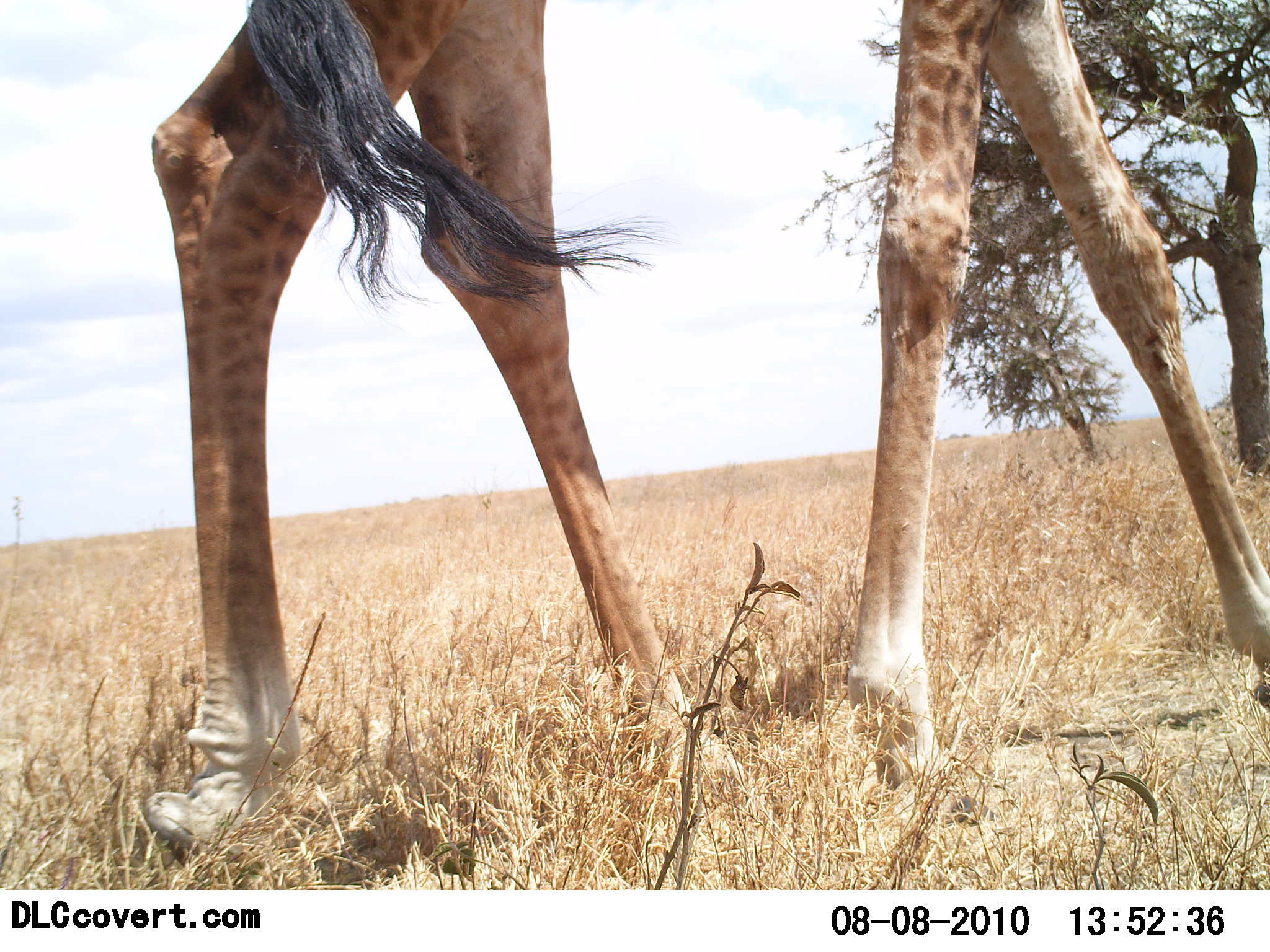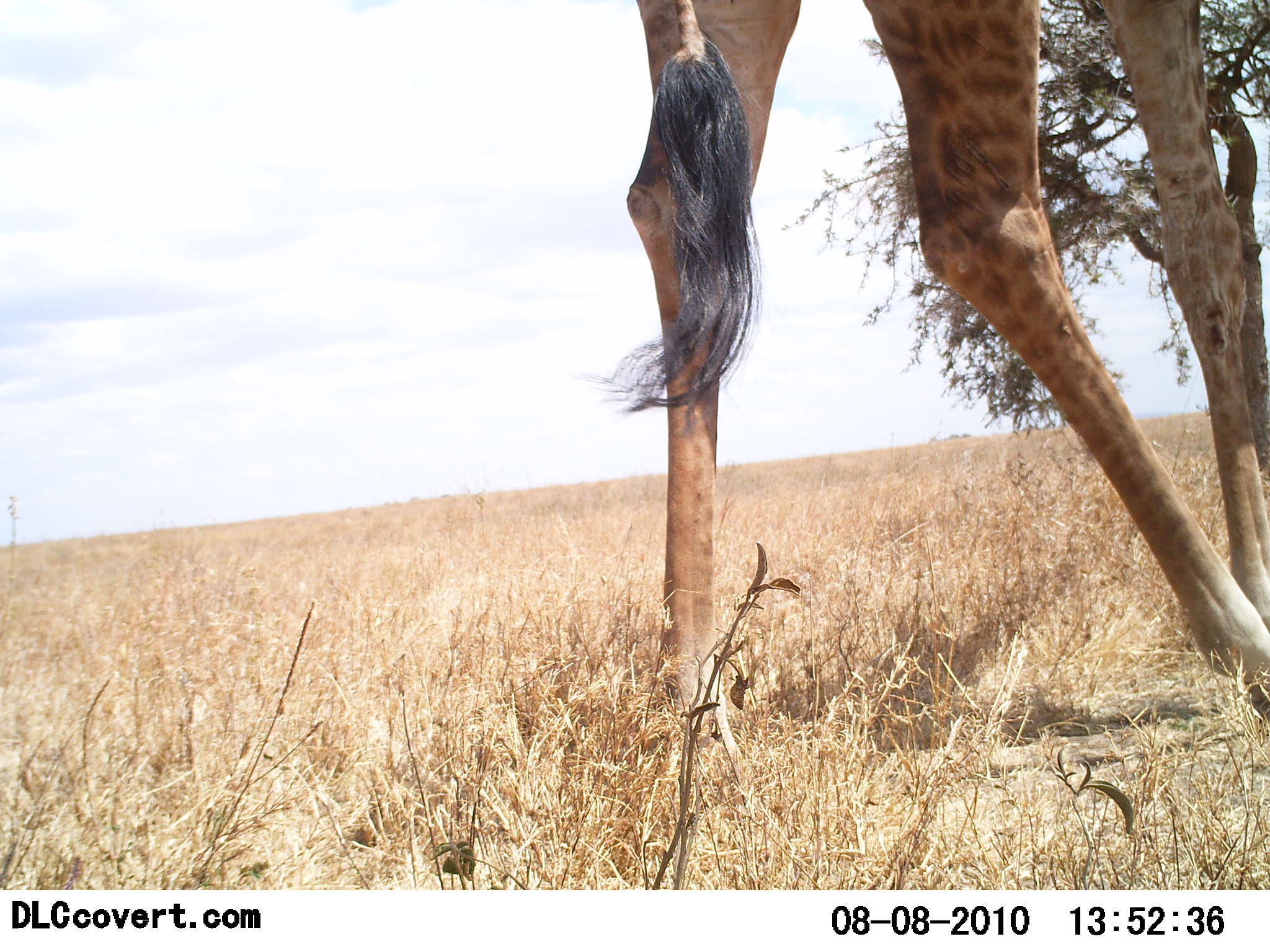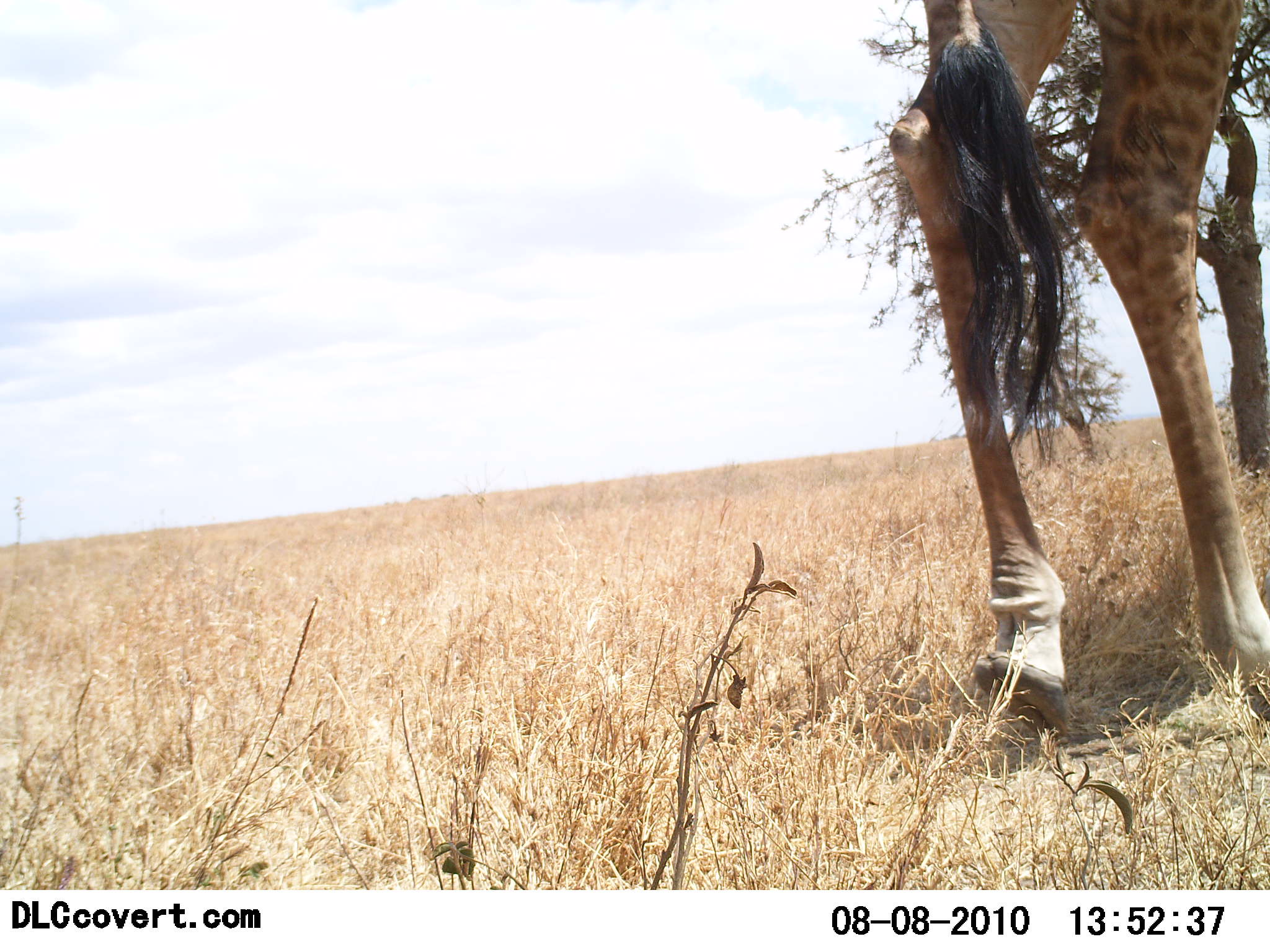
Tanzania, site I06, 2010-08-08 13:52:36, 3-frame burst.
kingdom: Animalia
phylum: Chordata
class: Mammalia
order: Artiodactyla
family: Giraffidae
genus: Giraffa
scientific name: Giraffa camelopardalis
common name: giraffe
Giraffe (Giraffa camelopardalis), count 1. Behavior (volunteer vote fractions): standing 0%, resting 0%, moving 100%, interacting 0%. Young present (vote fraction): 0%. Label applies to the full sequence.